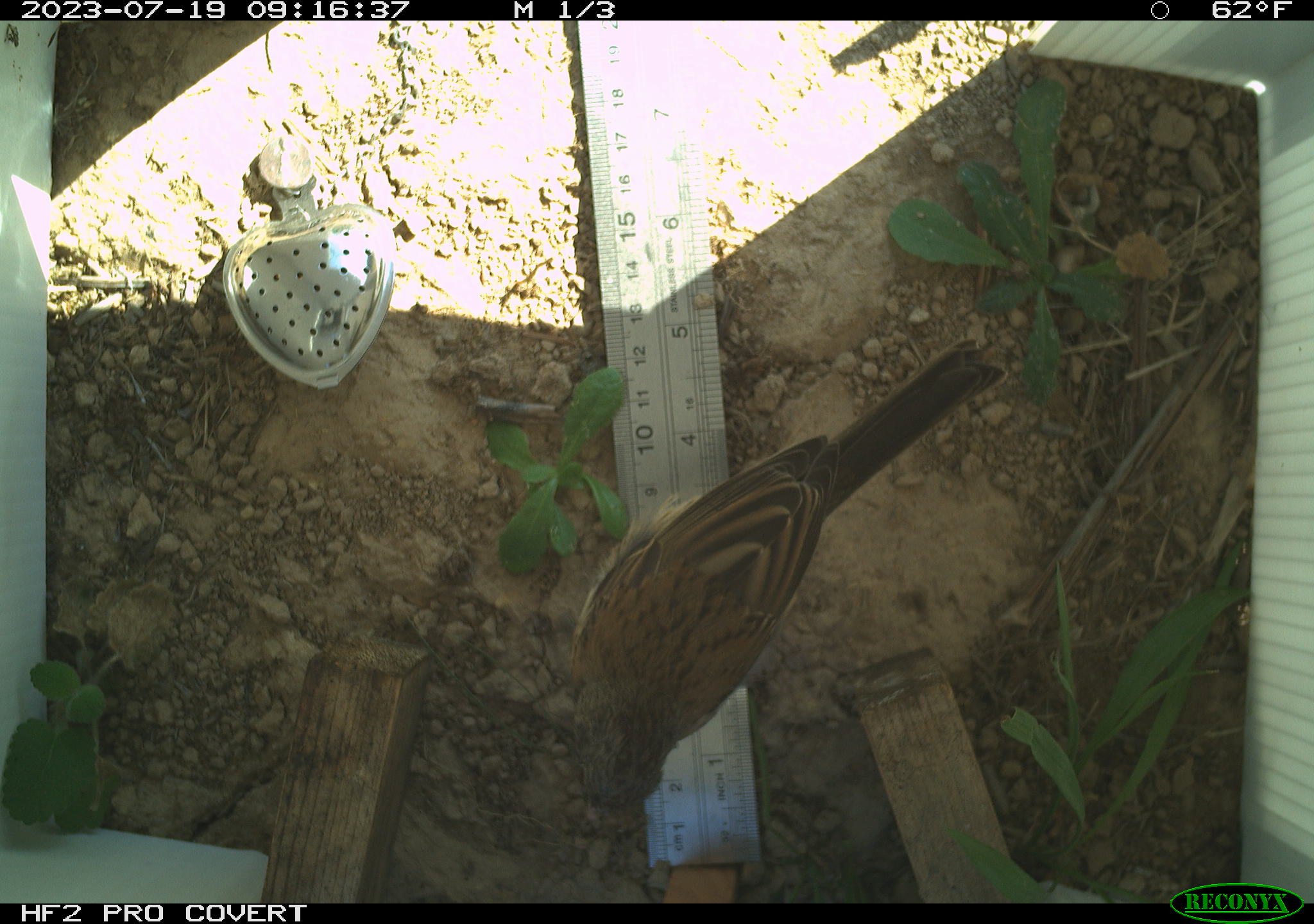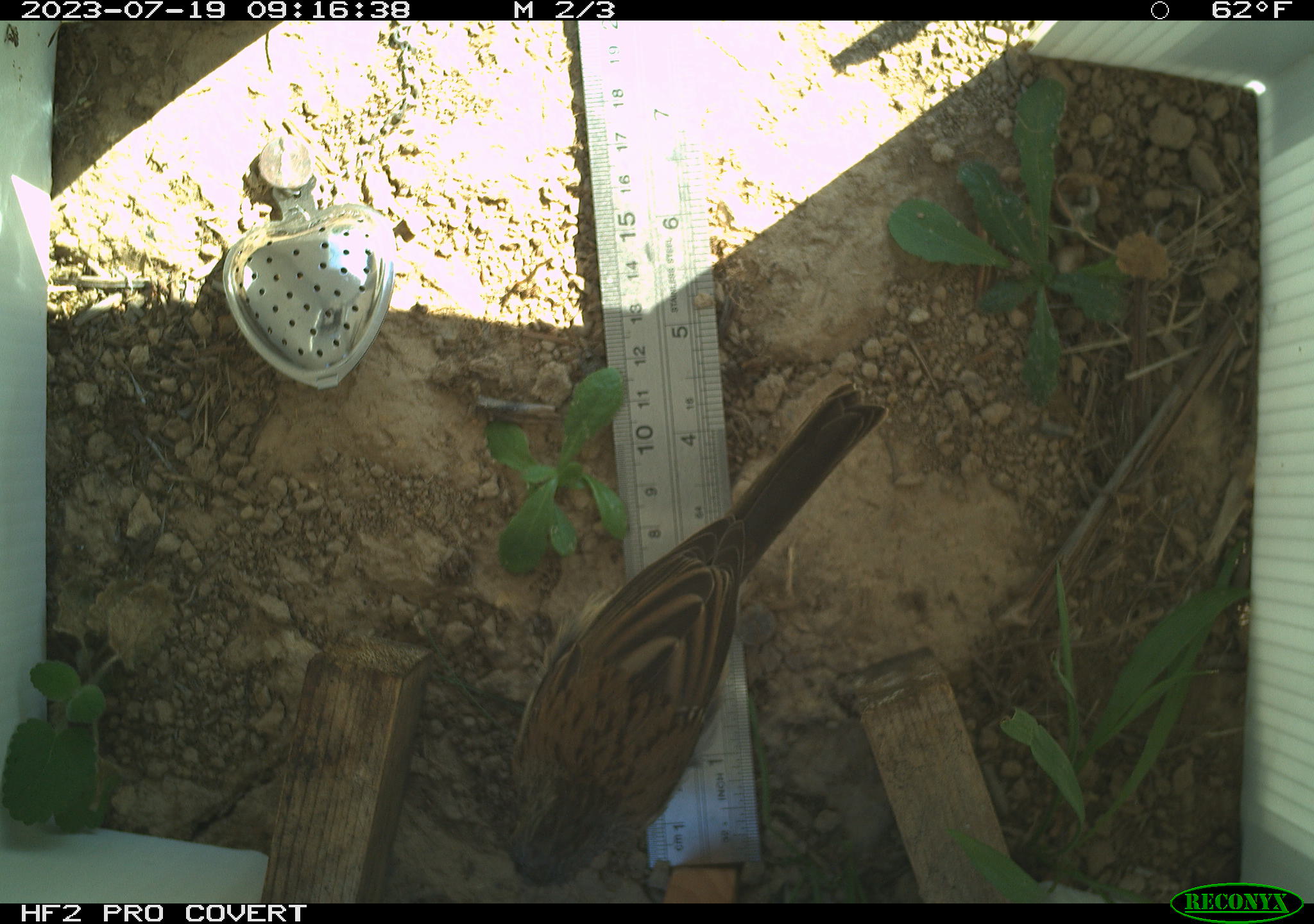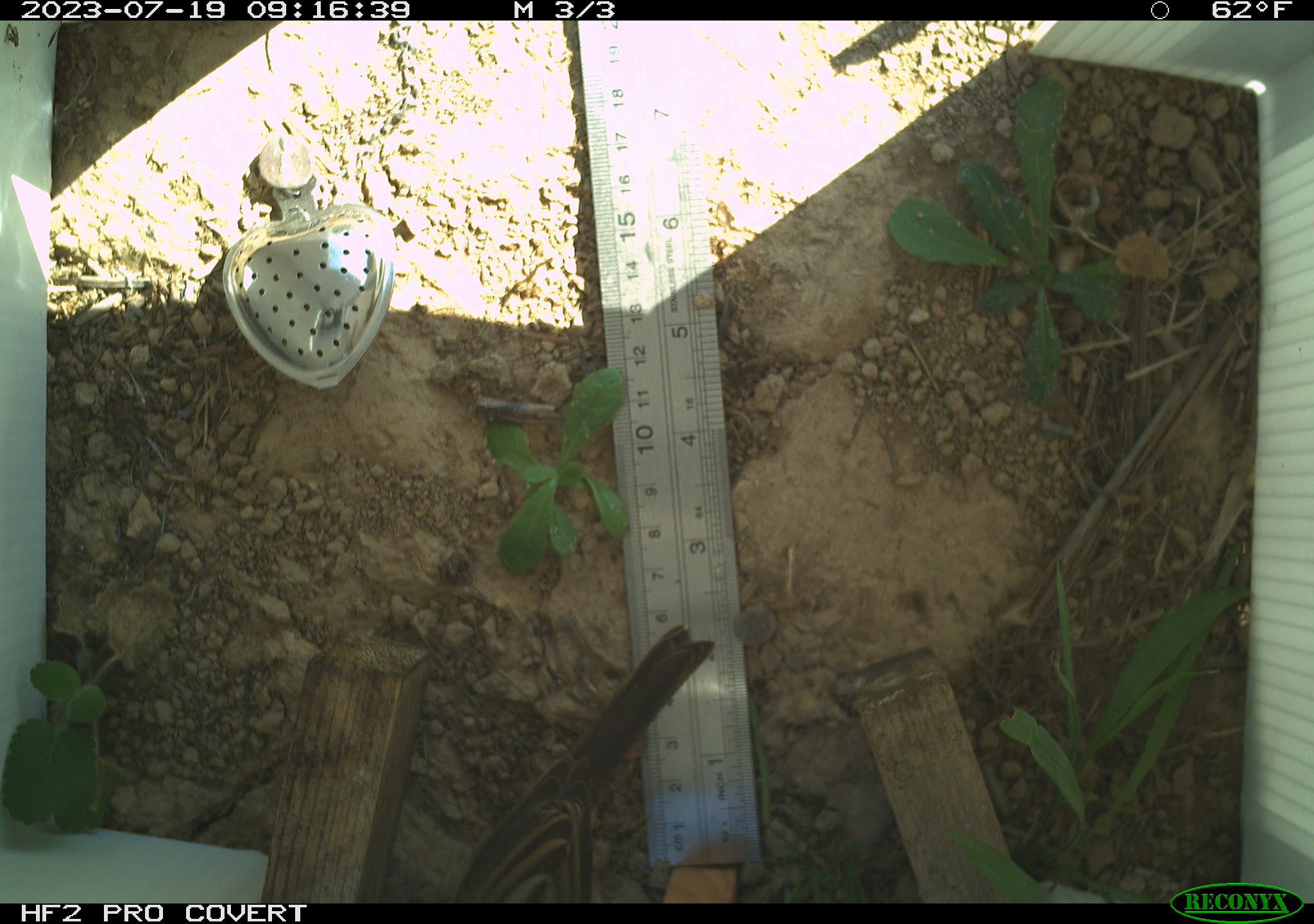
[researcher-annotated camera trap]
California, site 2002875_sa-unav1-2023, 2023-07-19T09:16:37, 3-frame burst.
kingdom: Animalia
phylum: Chordata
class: Aves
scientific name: Aves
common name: bird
Bird (Aves).